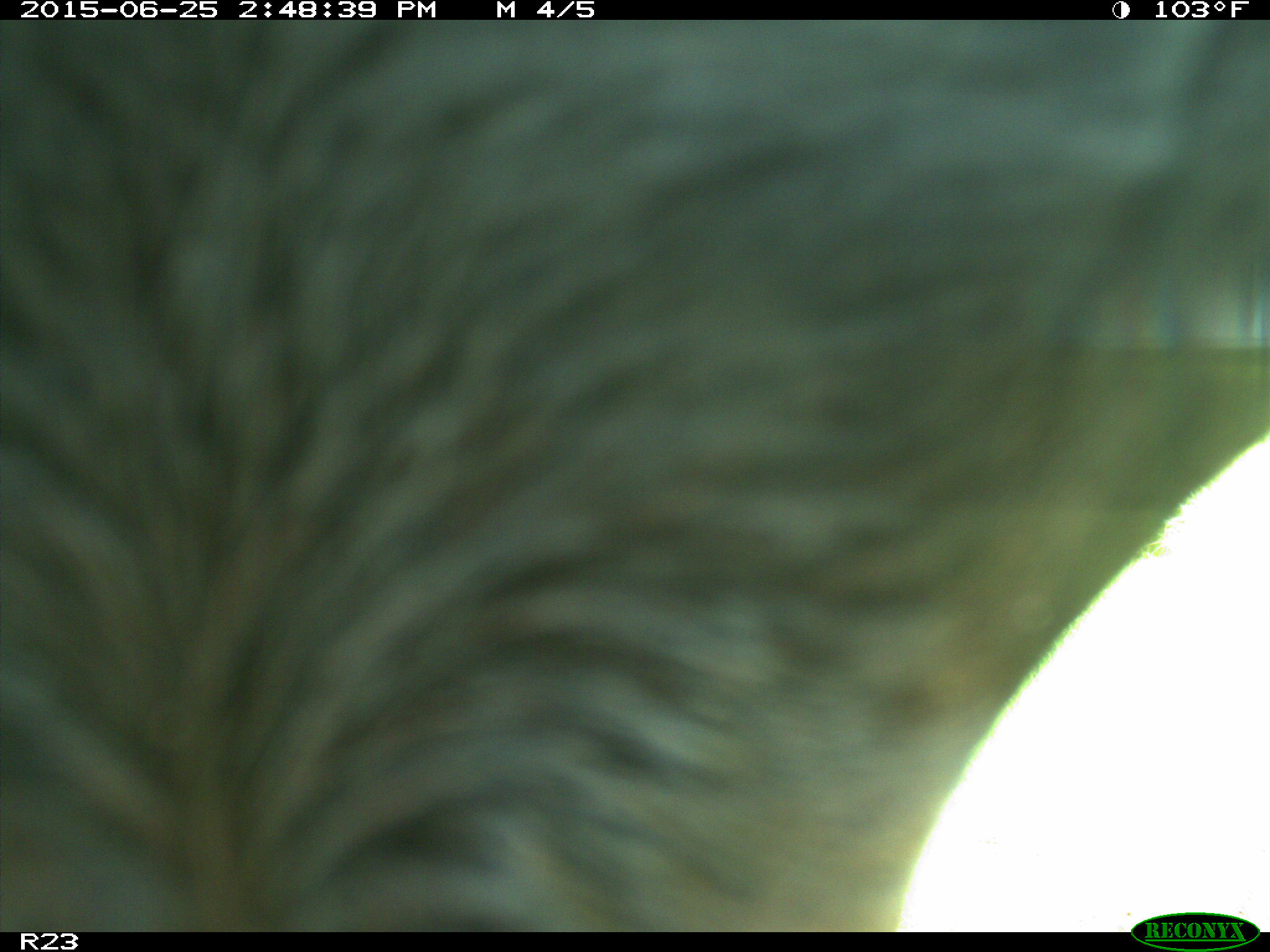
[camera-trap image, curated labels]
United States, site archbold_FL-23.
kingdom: Animalia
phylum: Chordata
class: Mammalia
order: Artiodactyla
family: Bovidae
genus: Bos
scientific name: Bos taurus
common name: domestic cow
Bos taurus (domestic cow).